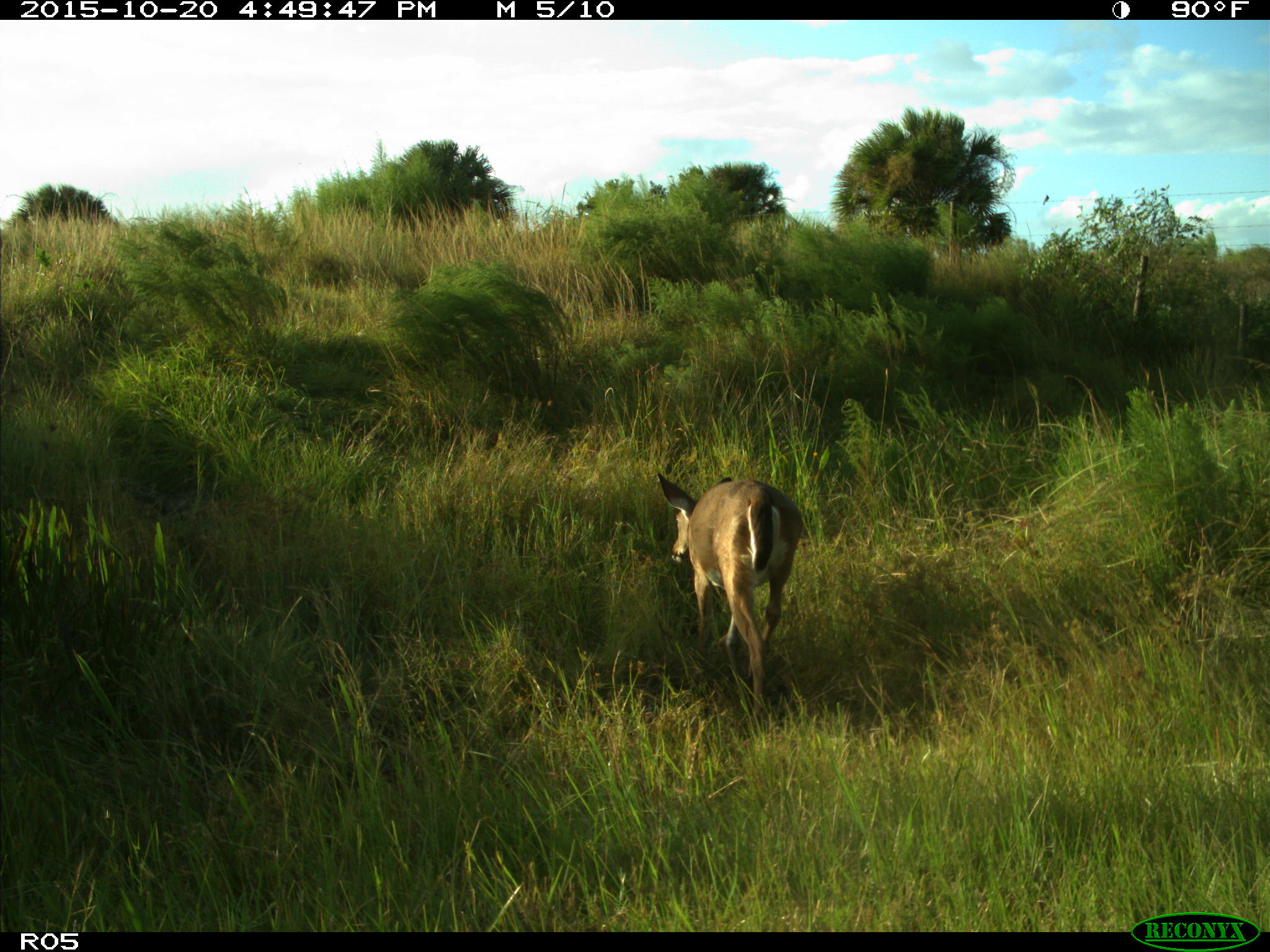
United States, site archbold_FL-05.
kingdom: Animalia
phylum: Chordata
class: Mammalia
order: Artiodactyla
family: Cervidae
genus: Odocoileus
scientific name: Odocoileus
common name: deer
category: unidentified deer